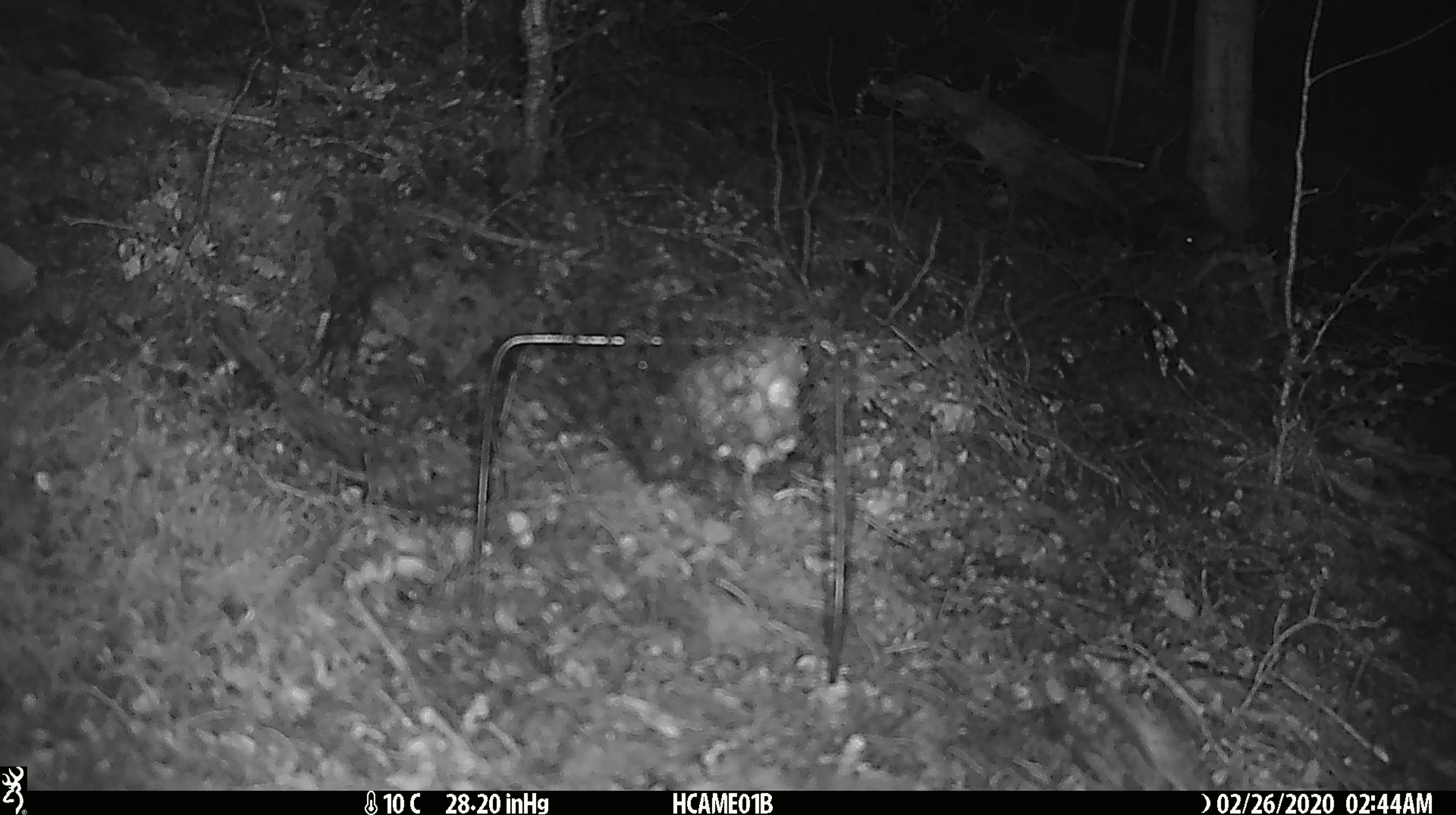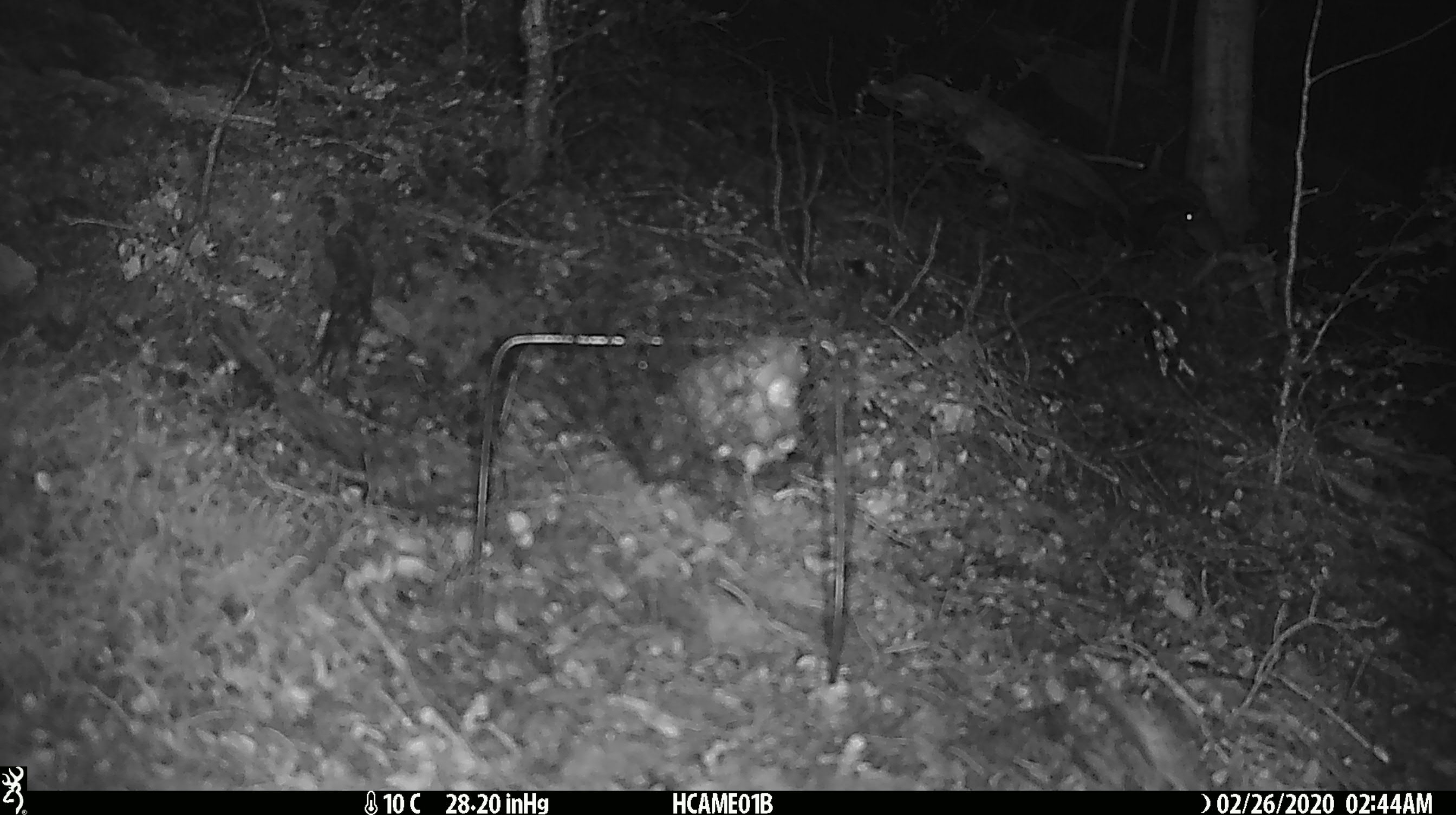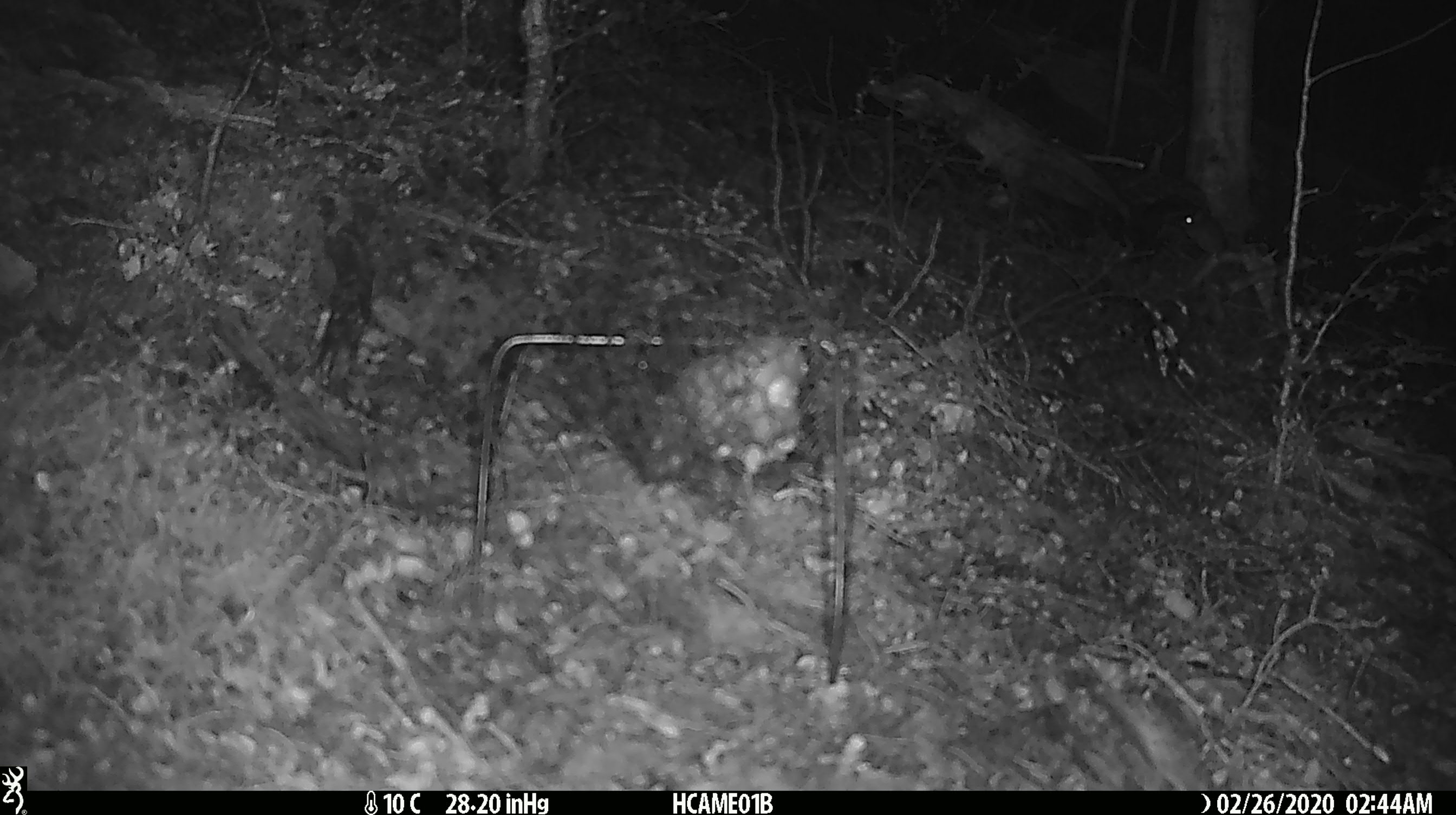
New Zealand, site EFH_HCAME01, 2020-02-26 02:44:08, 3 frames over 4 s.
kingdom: Animalia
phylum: Chordata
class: Mammalia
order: Rodentia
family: Muridae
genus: Mus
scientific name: Mus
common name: mouse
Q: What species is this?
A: Mouse (Mus).